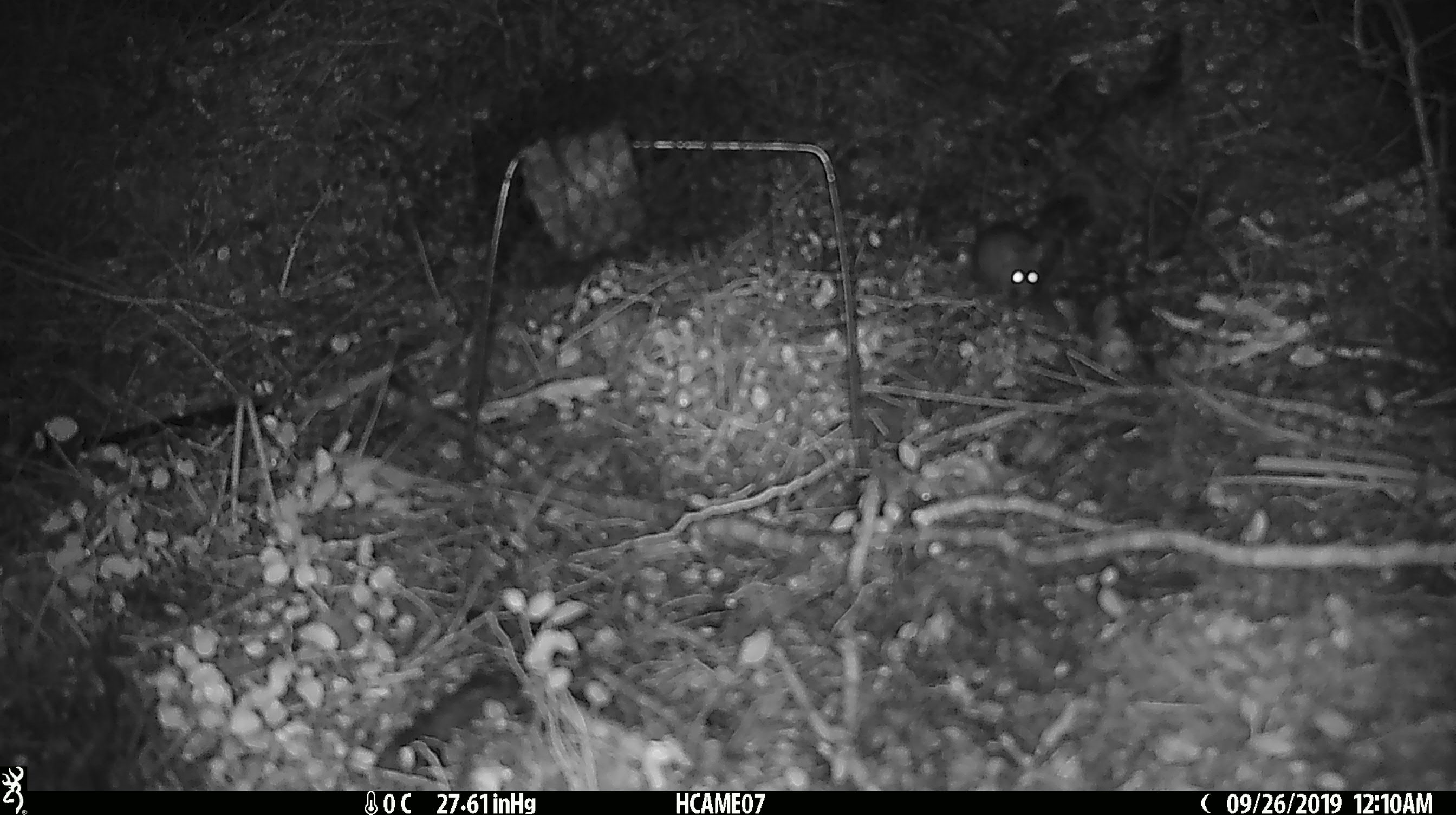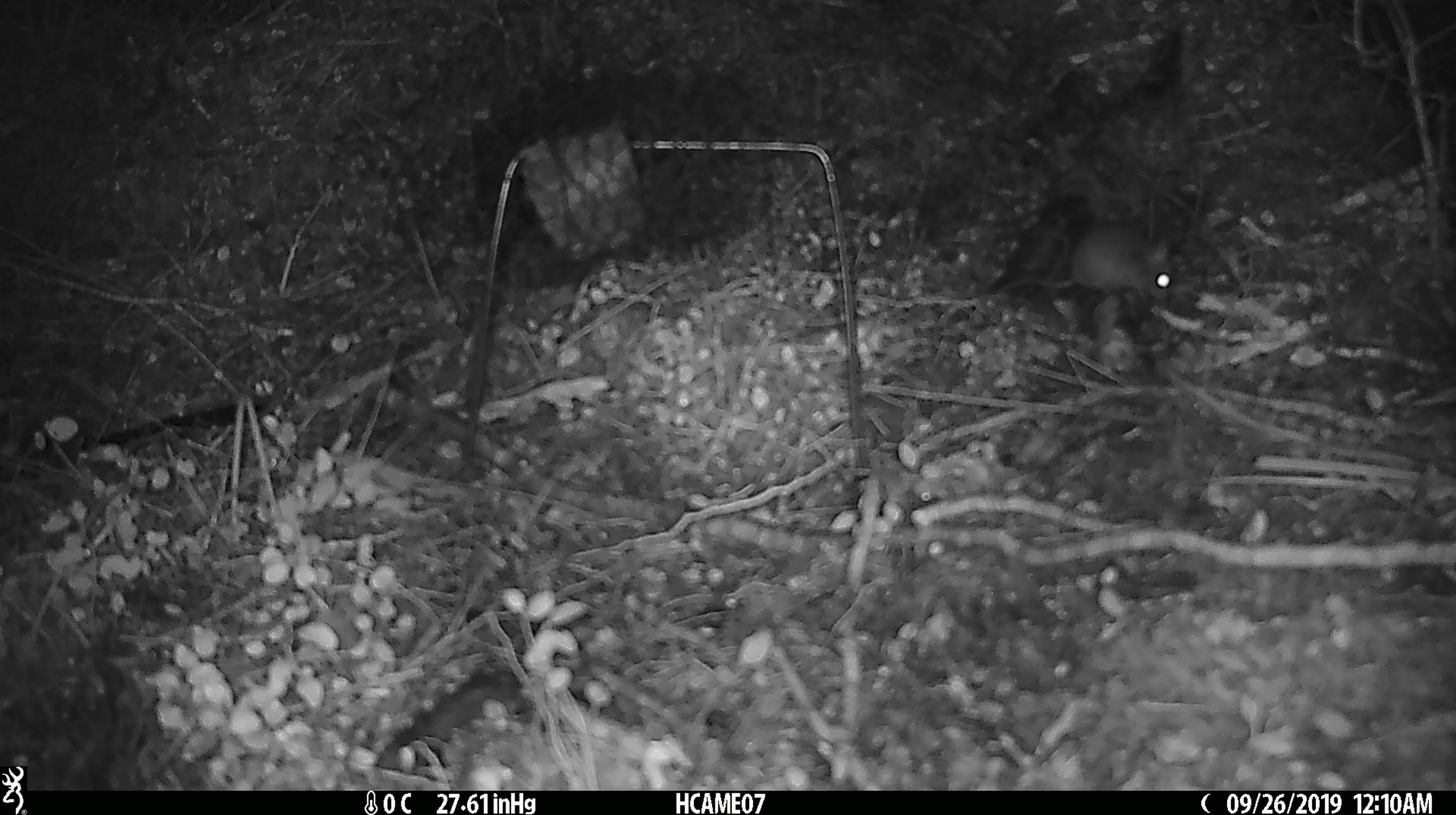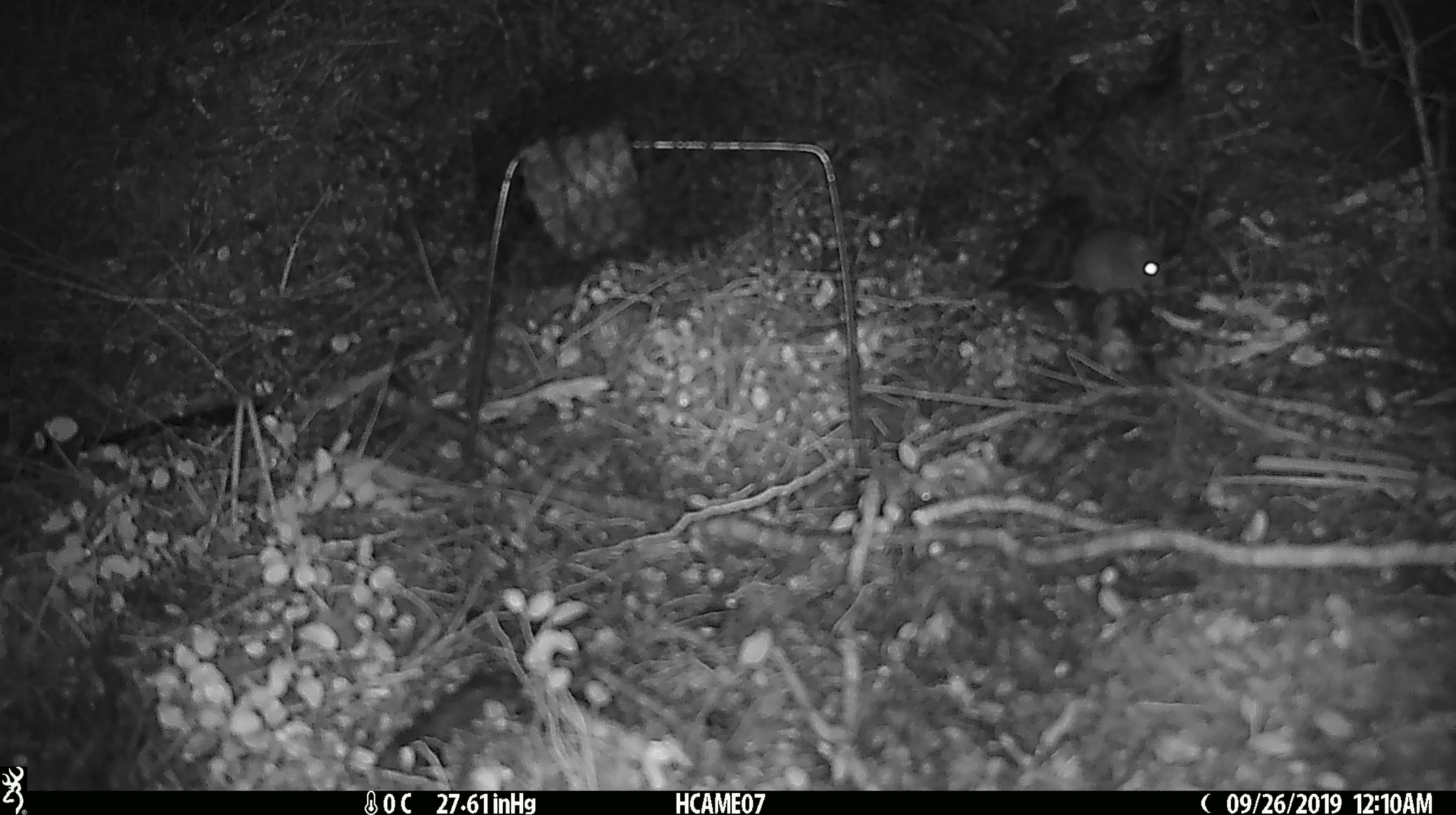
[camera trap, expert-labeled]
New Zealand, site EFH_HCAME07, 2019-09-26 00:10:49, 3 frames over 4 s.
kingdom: Animalia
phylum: Chordata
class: Mammalia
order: Rodentia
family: Muridae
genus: Mus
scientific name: Mus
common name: mouse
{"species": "mouse (Mus)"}